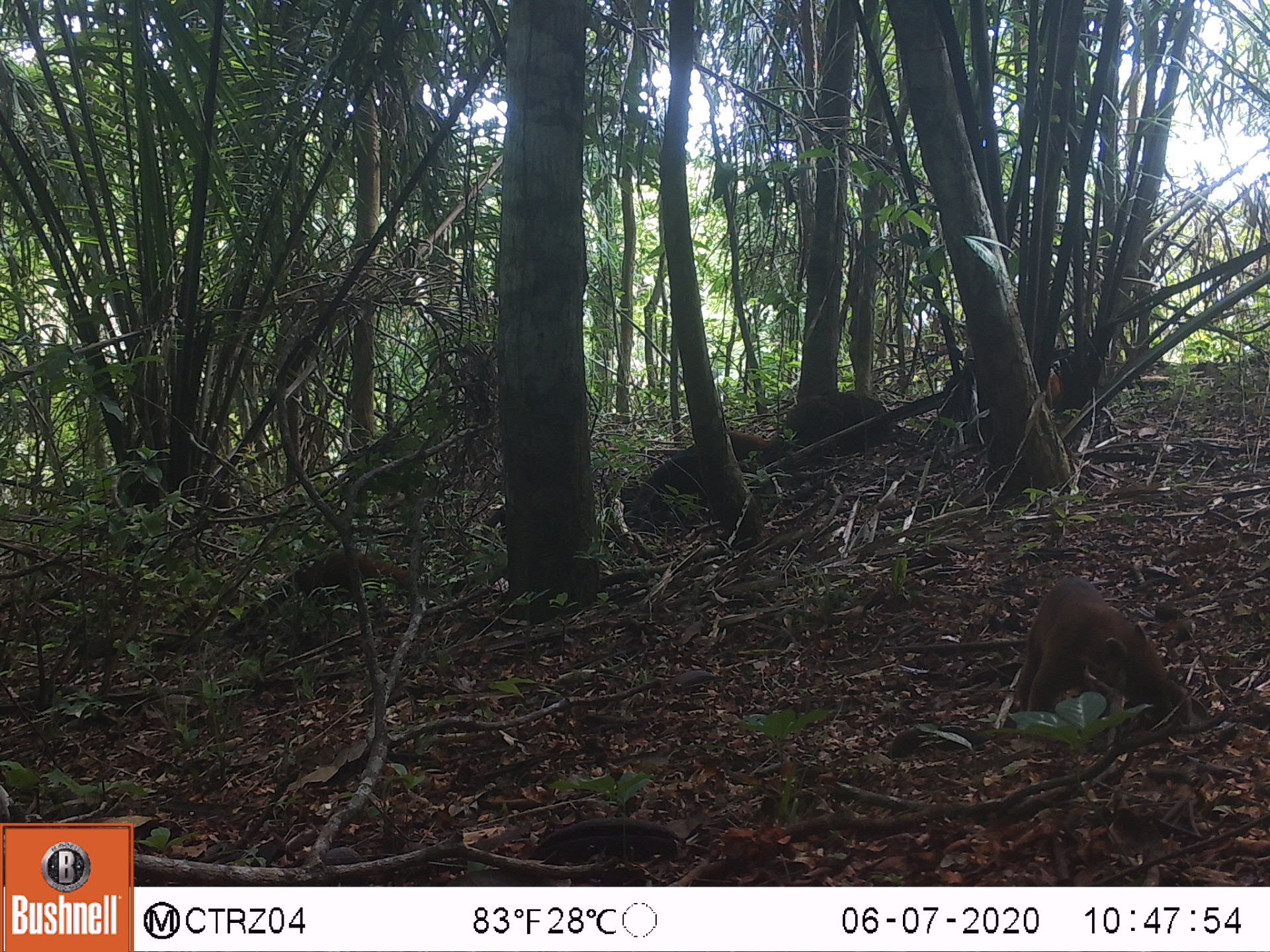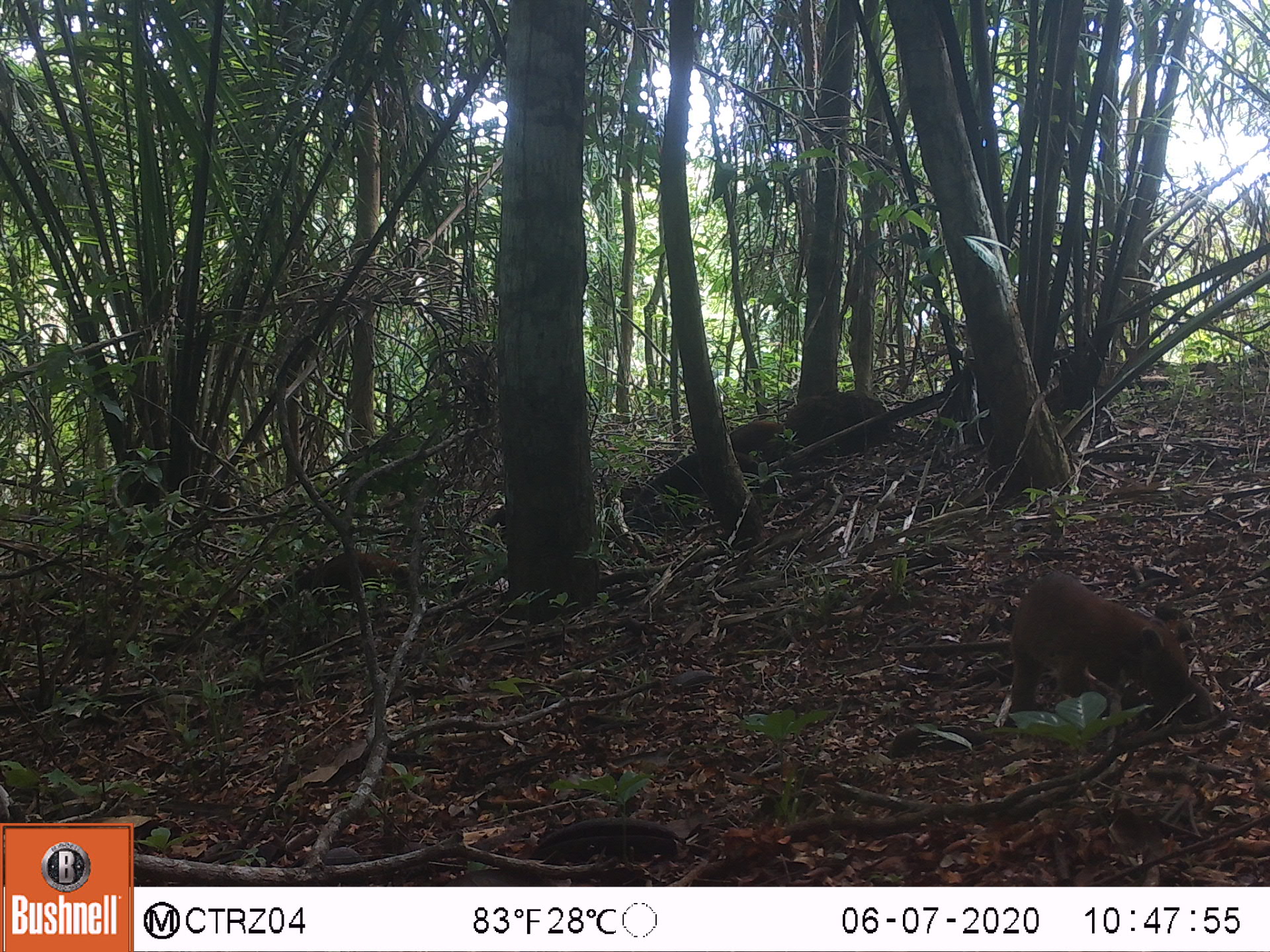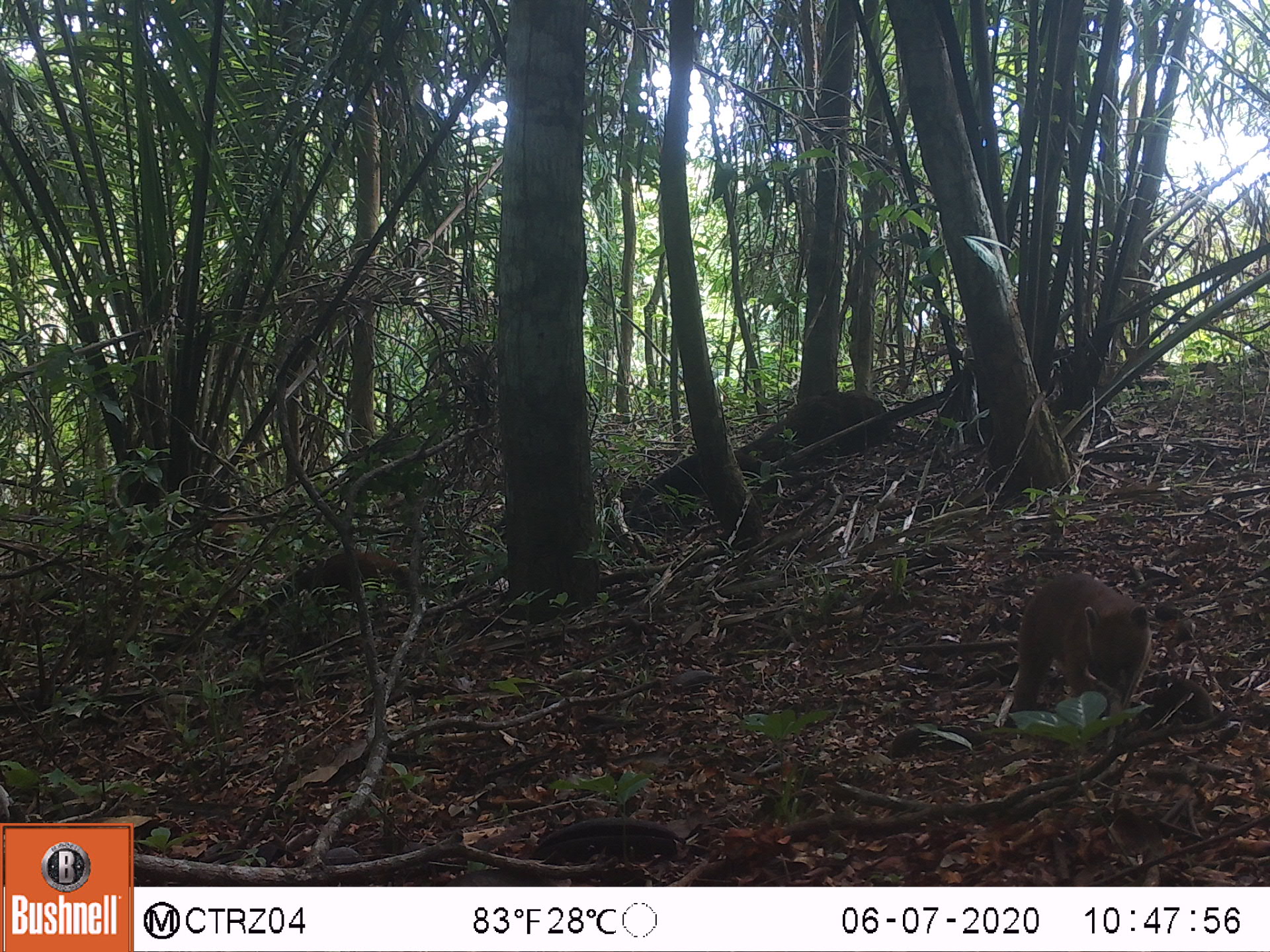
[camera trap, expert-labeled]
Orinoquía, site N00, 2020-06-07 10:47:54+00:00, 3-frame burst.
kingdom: Animalia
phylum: Chordata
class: Mammalia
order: Carnivora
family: Procyonidae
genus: Nasua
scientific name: Nasua nasua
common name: south american coati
South american coati (Nasua nasua).